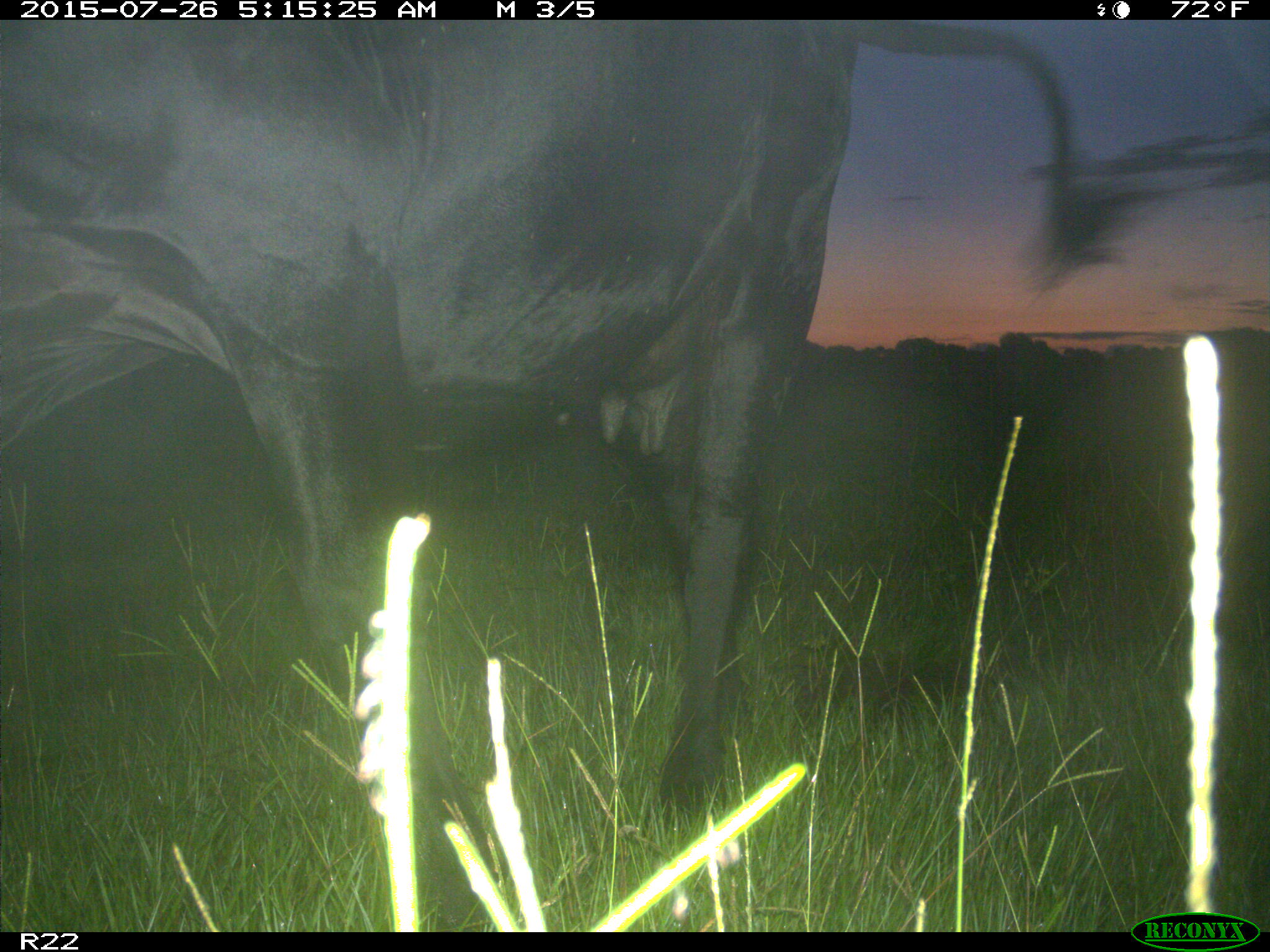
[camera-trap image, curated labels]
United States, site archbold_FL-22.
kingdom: Animalia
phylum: Chordata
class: Mammalia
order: Artiodactyla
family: Bovidae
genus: Bos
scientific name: Bos taurus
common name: domestic cow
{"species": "Bos taurus (domestic cow)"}